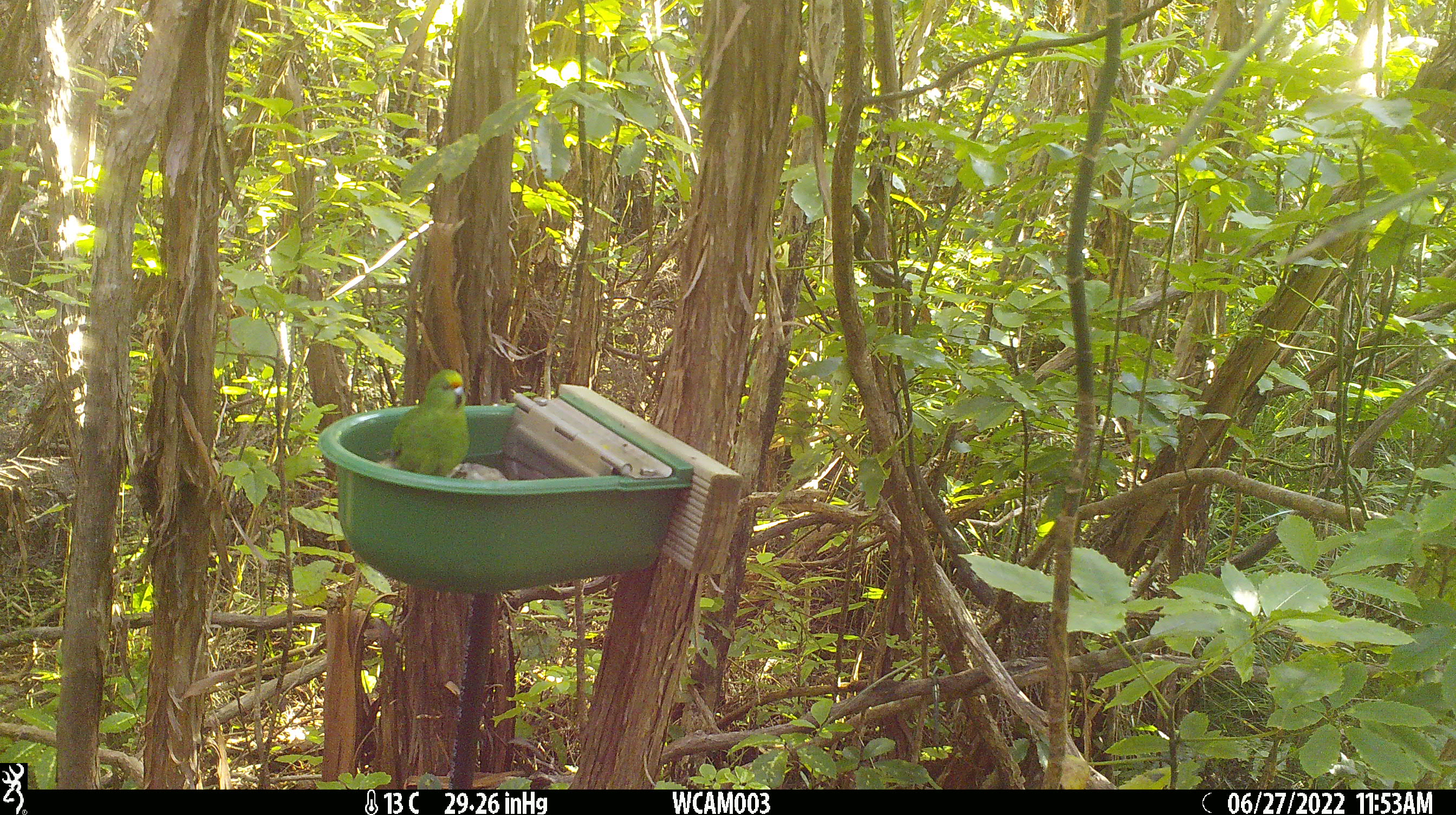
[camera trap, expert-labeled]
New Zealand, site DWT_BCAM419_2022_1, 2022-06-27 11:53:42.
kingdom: Animalia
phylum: Chordata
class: Aves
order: Psittaciformes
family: Psittaculidae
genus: Cyanoramphus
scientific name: Cyanoramphus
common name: parakeet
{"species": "parakeet (Cyanoramphus)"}